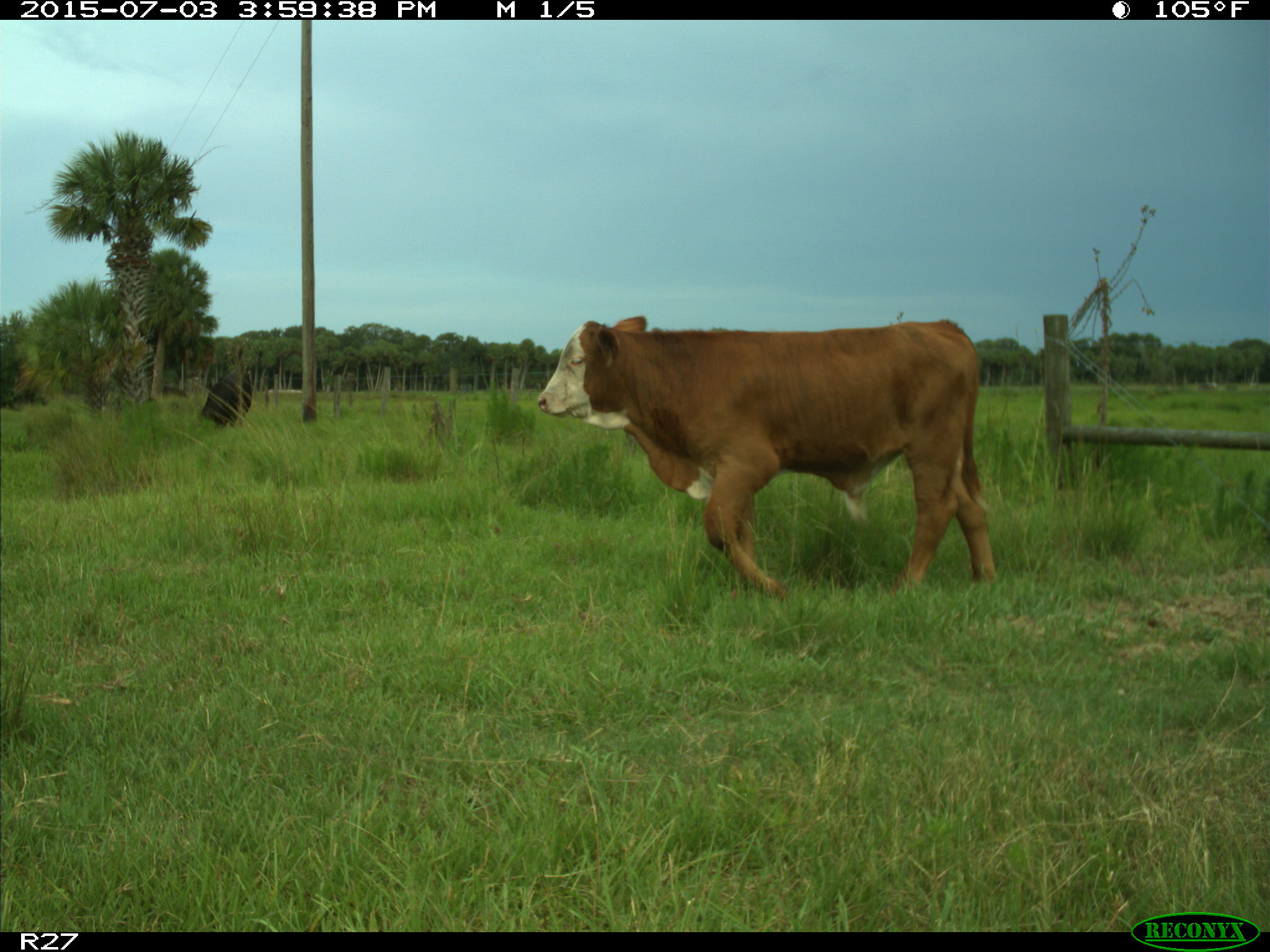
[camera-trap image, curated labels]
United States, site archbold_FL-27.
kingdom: Animalia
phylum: Chordata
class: Mammalia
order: Artiodactyla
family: Bovidae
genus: Bos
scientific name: Bos taurus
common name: domestic cow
Bos taurus (domestic cow).